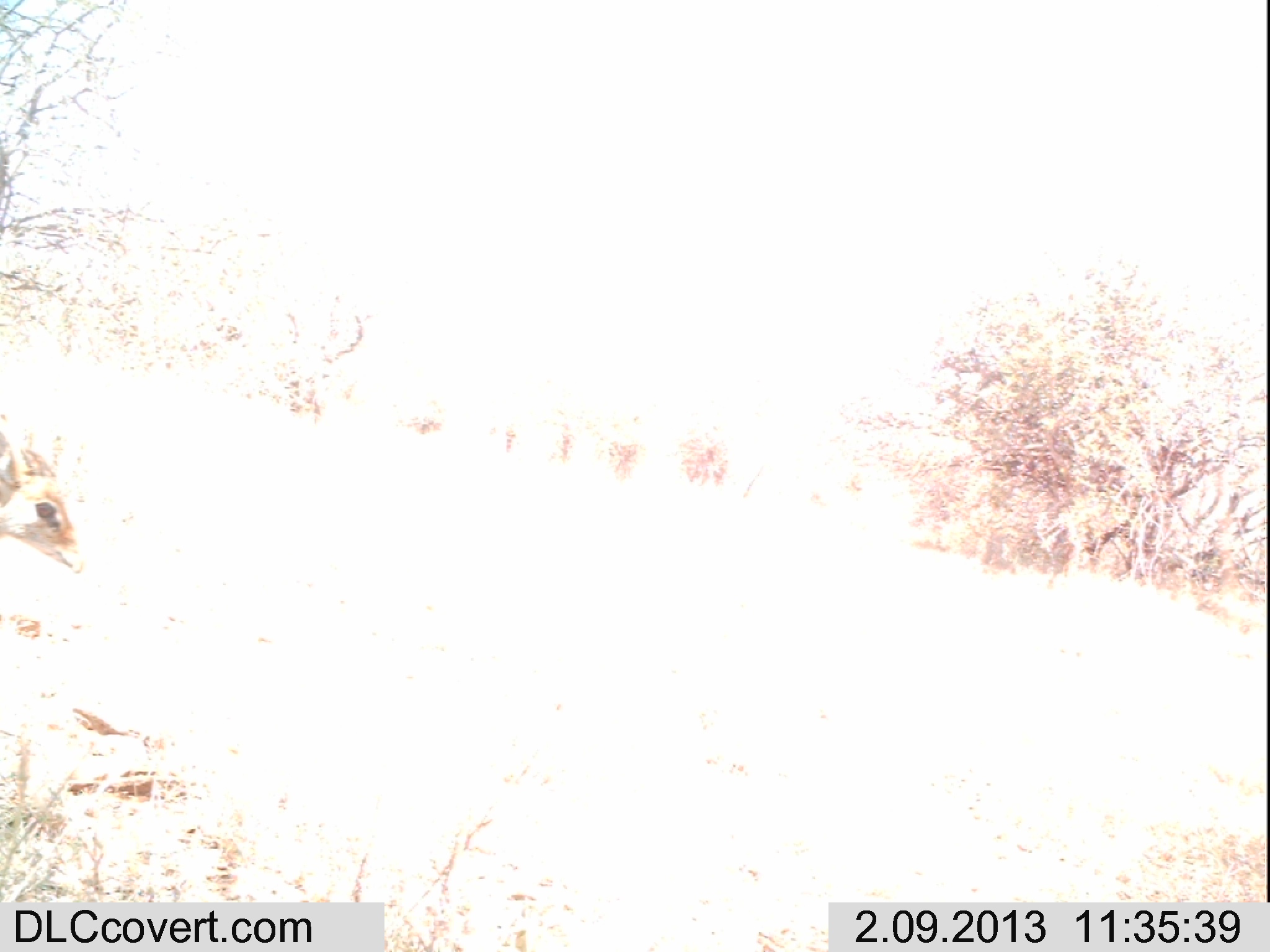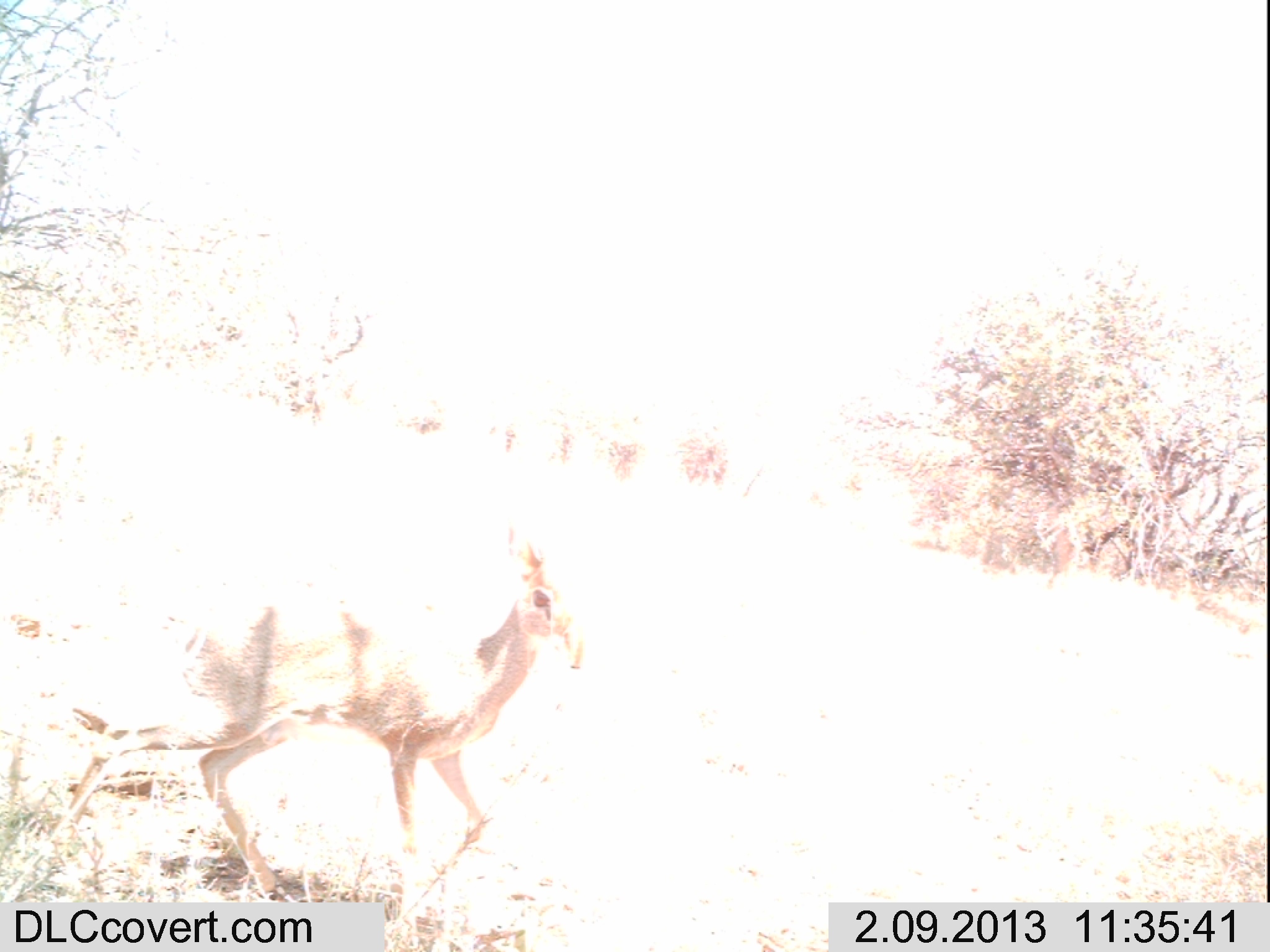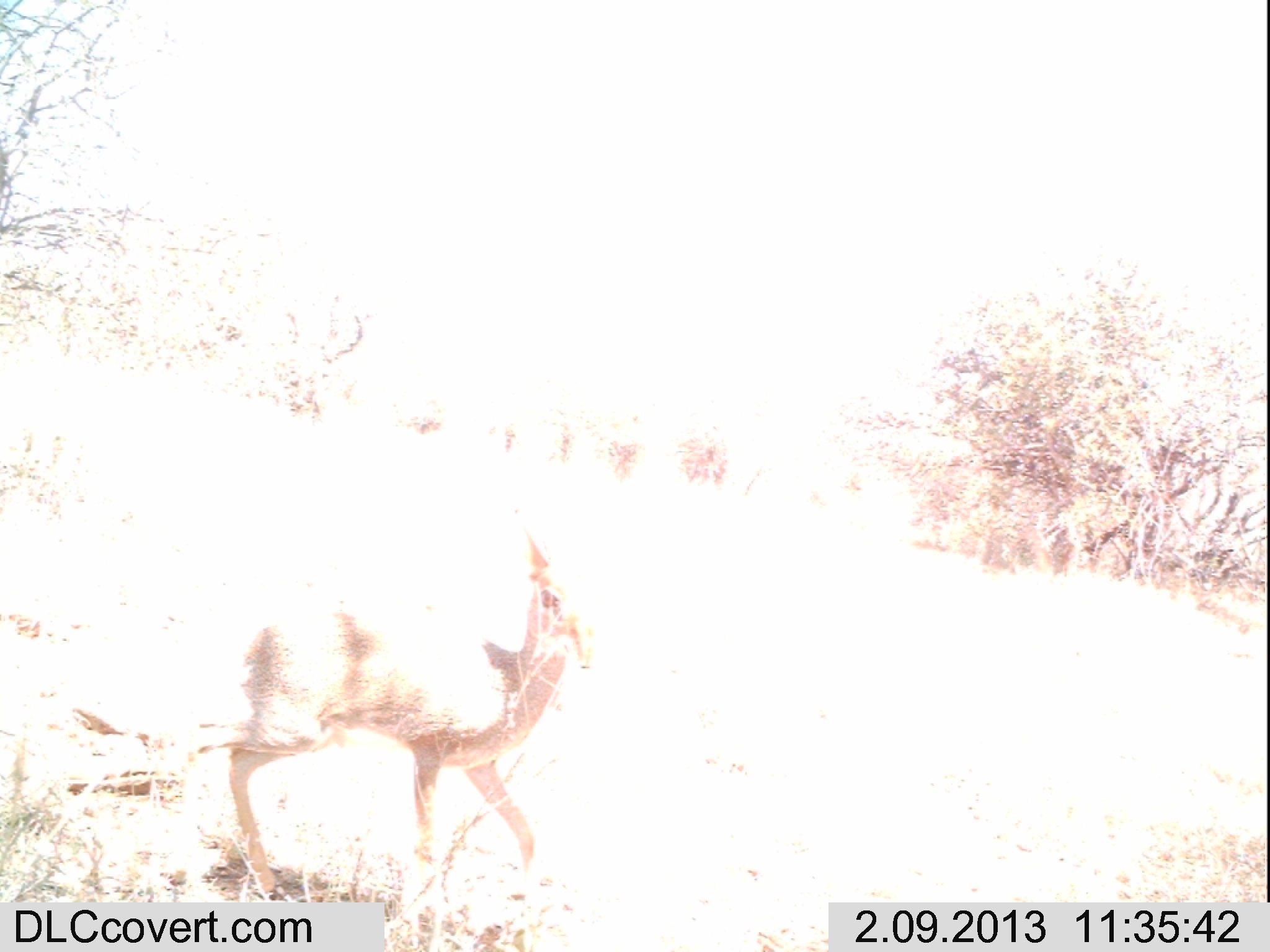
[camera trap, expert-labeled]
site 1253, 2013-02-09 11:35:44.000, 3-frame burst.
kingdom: Animalia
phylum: Chordata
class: Mammalia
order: Artiodactyla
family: Bovidae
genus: Madoqua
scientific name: Madoqua guentheri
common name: günther's dik-dik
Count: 1.